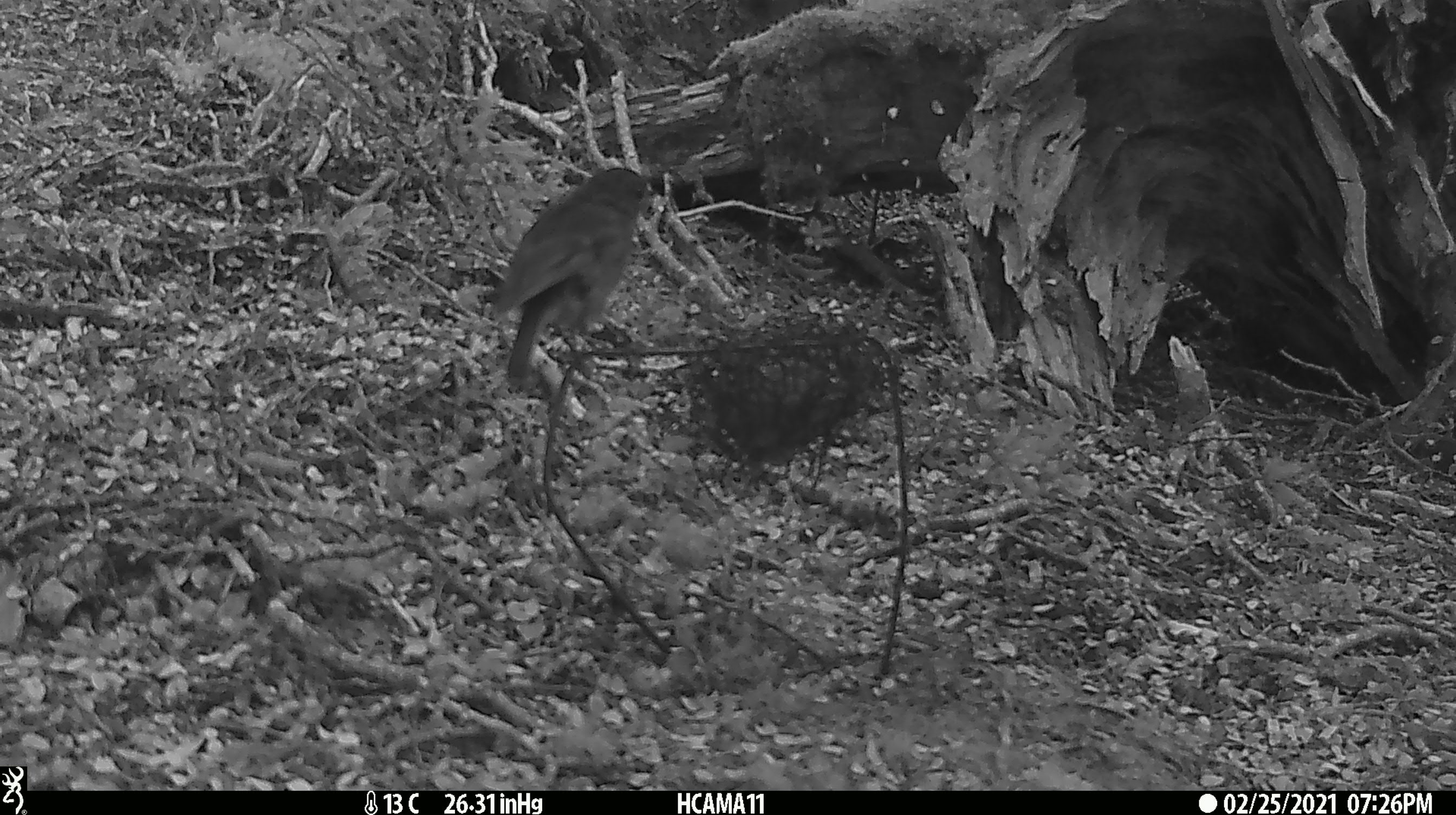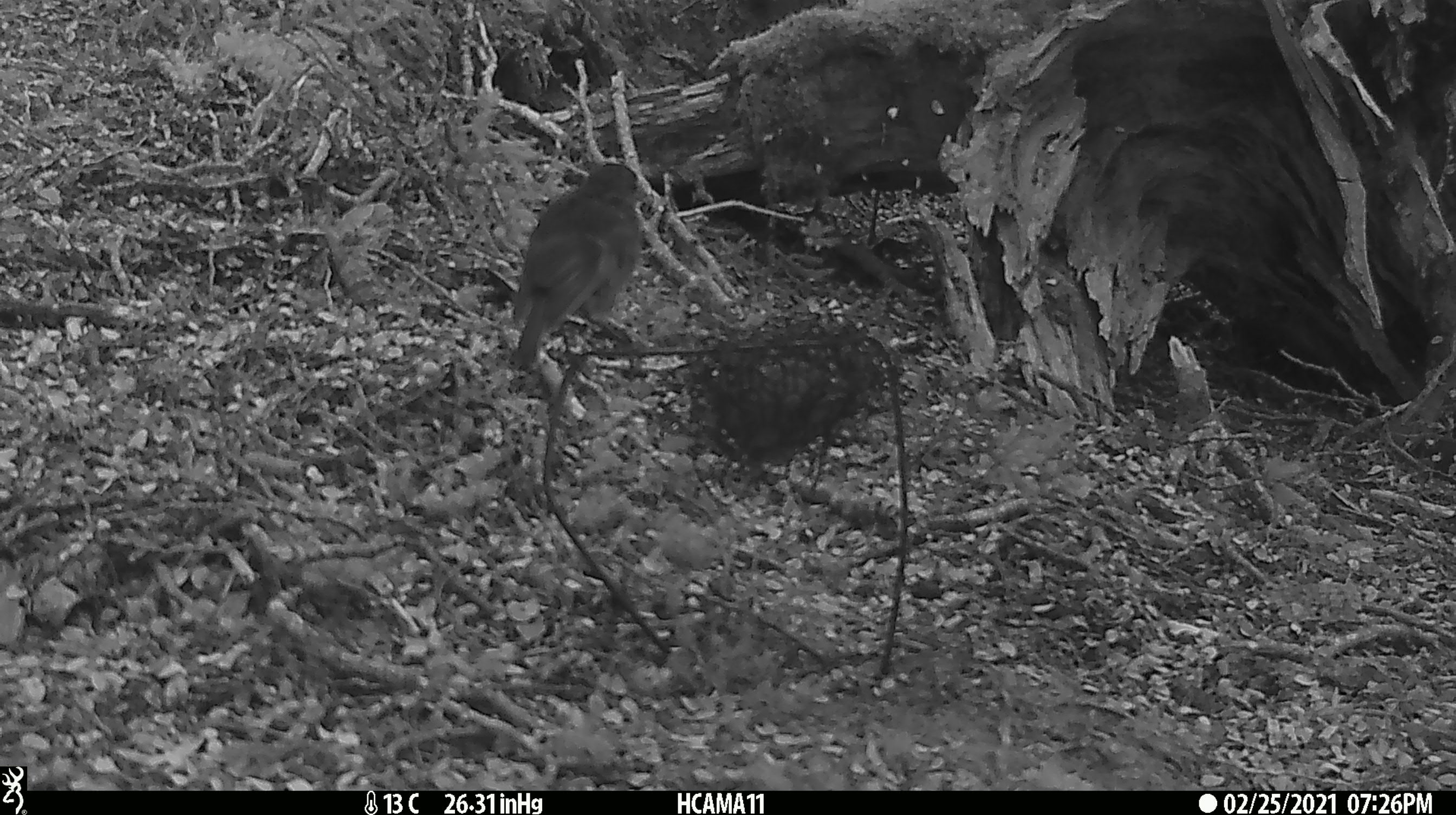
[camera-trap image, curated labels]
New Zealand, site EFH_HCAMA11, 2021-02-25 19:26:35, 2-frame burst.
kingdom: Animalia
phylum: Chordata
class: Aves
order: Passeriformes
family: Petroicidae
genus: Petroica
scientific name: Petroica australis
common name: new zealand robin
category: robin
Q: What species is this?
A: Robin (new zealand robin) (Petroica australis).